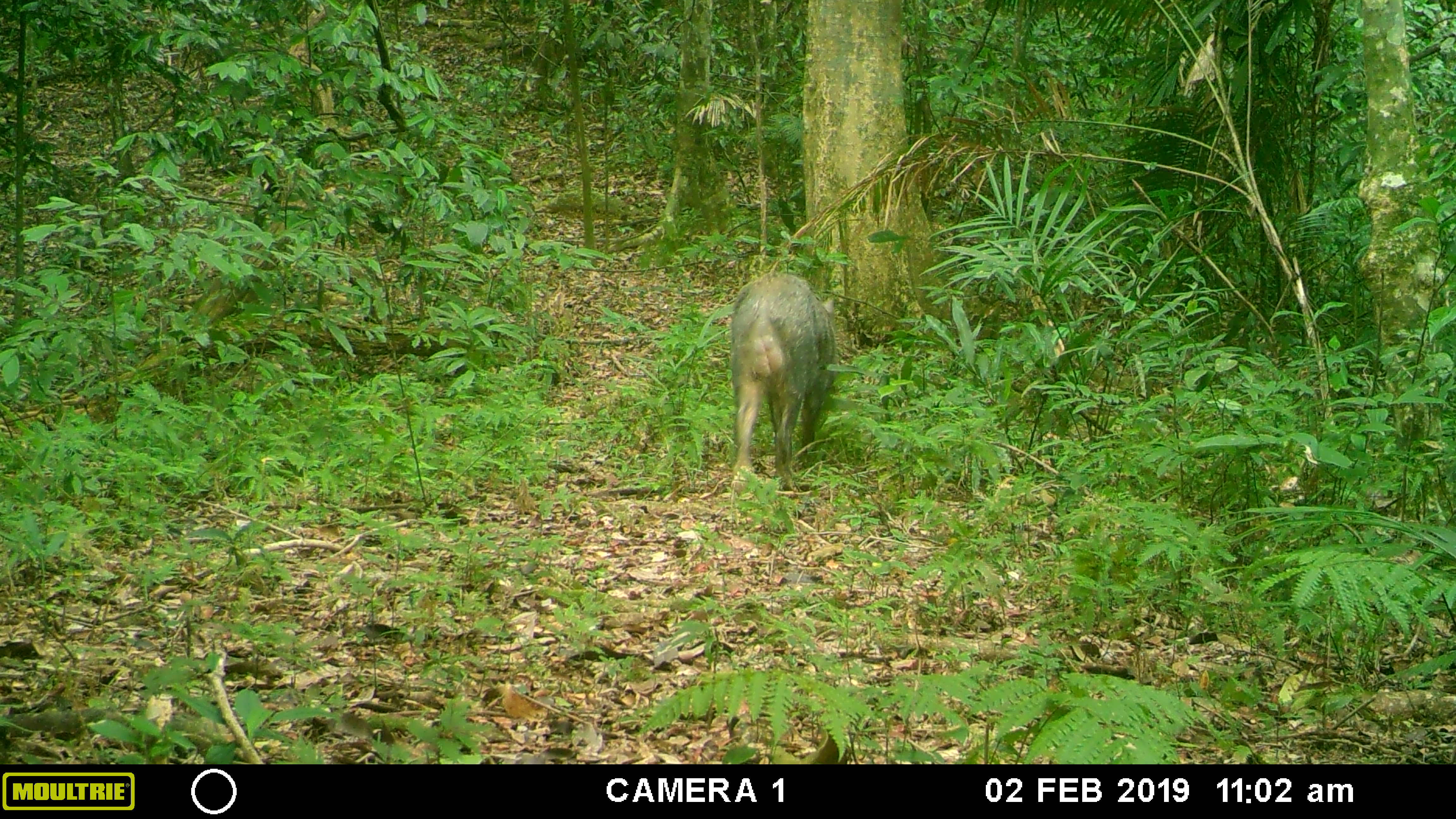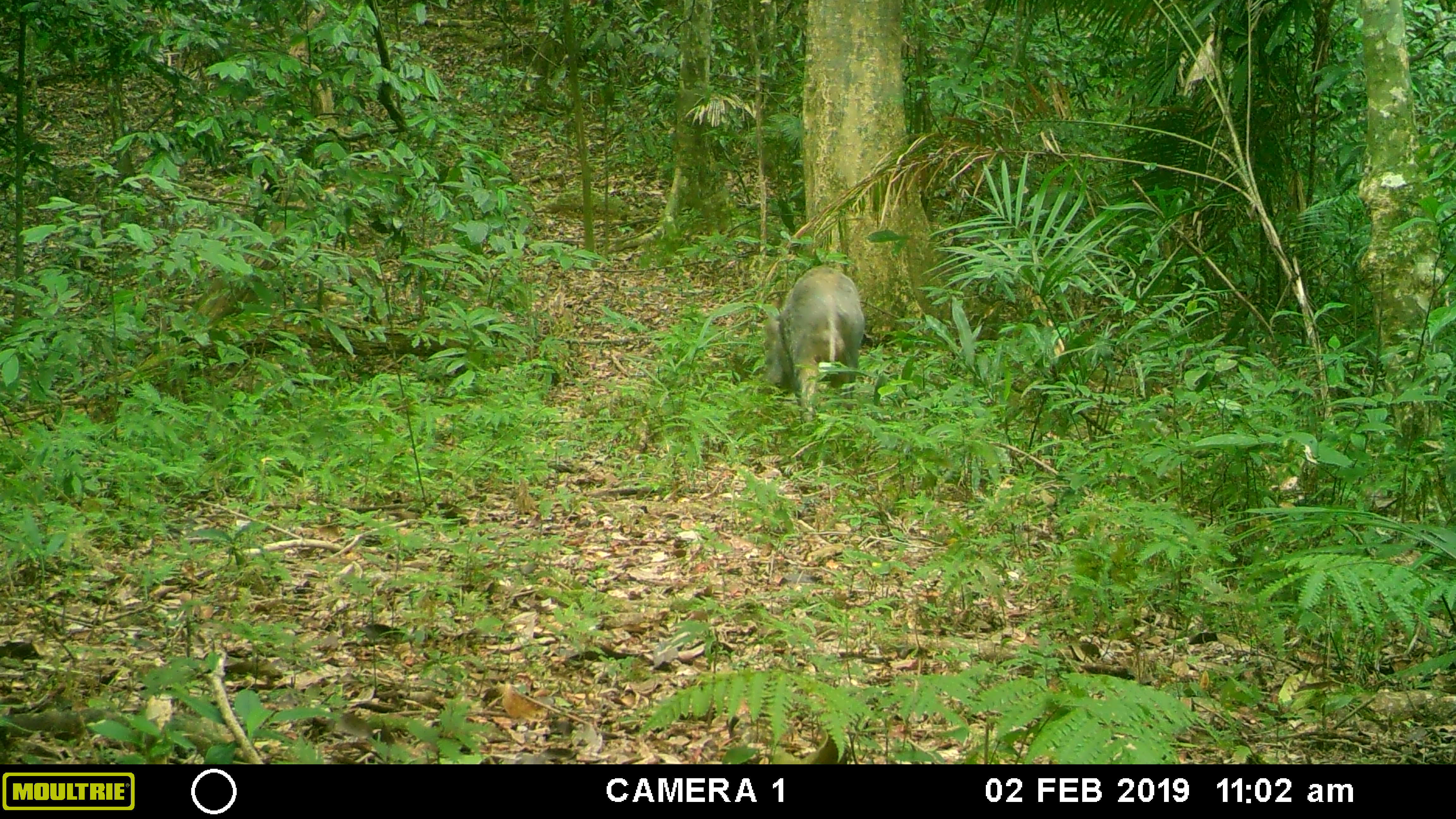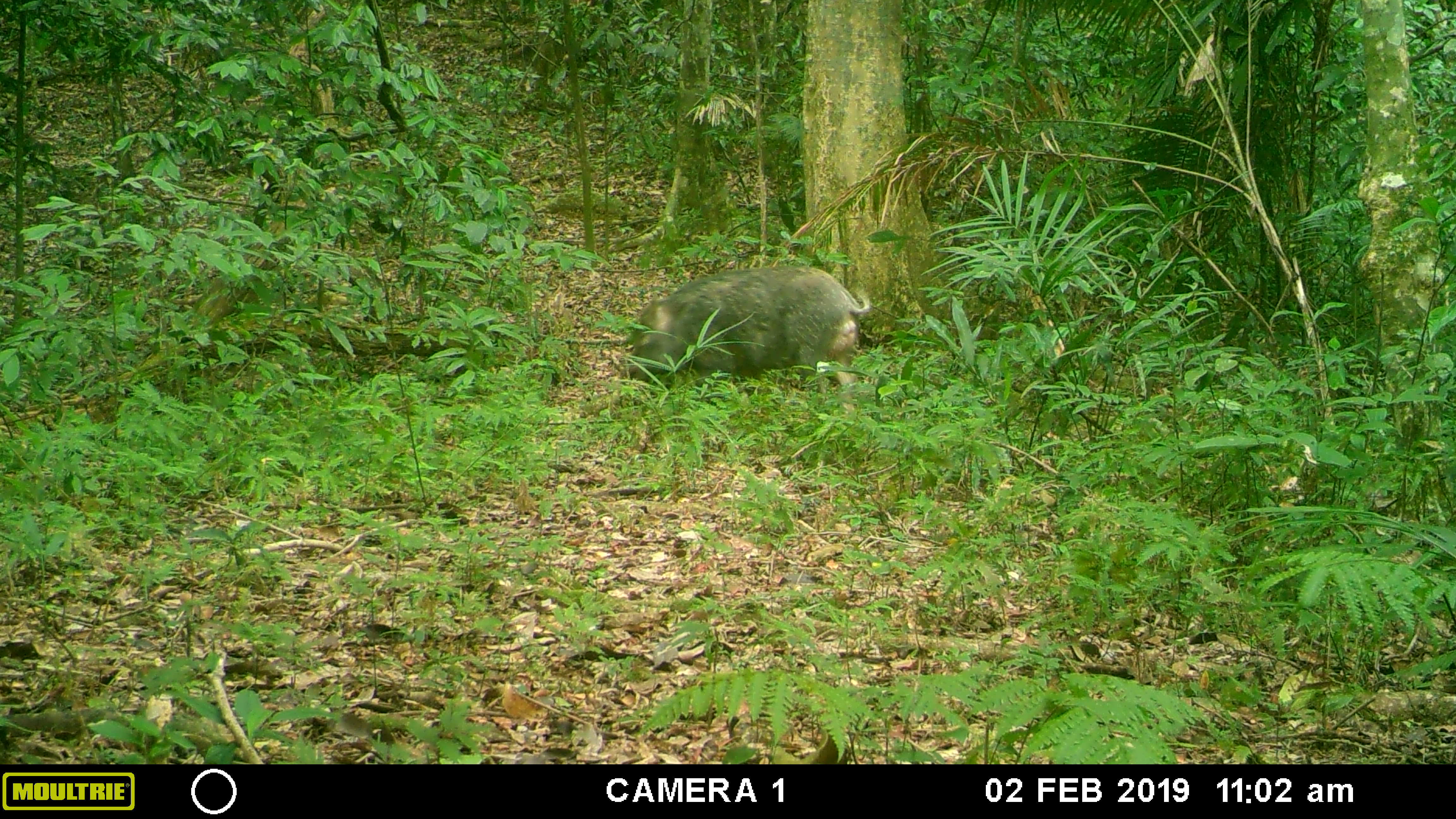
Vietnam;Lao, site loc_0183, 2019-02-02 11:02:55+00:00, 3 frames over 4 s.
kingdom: Animalia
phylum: Chordata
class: Mammalia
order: Artiodactyla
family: Suidae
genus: Sus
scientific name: Sus scrofa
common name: eurasian wild pig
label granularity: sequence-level